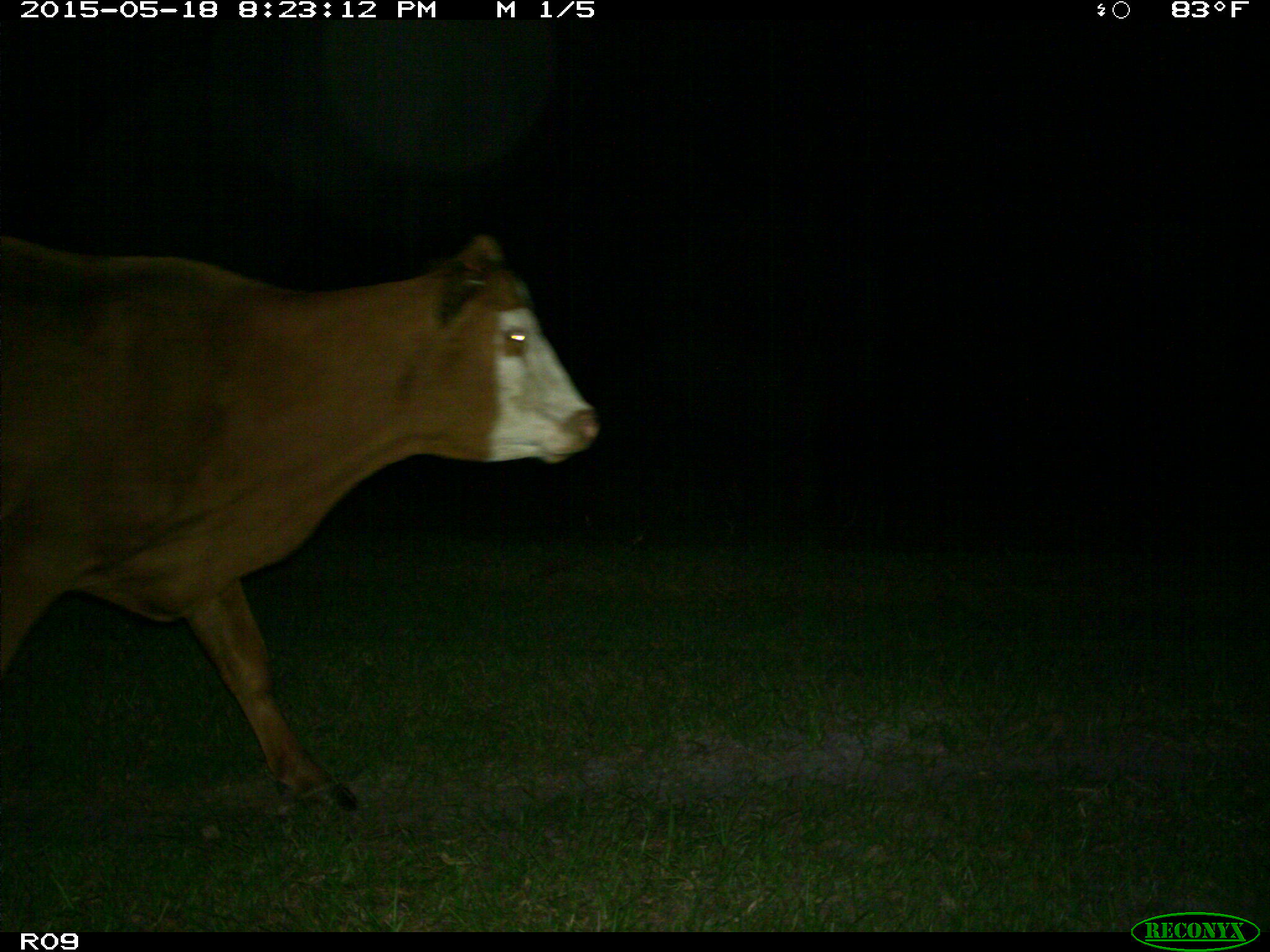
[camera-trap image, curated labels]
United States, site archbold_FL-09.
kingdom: Animalia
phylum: Chordata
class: Mammalia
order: Artiodactyla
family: Bovidae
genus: Bos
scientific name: Bos taurus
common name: domestic cow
Bos taurus (domestic cow).